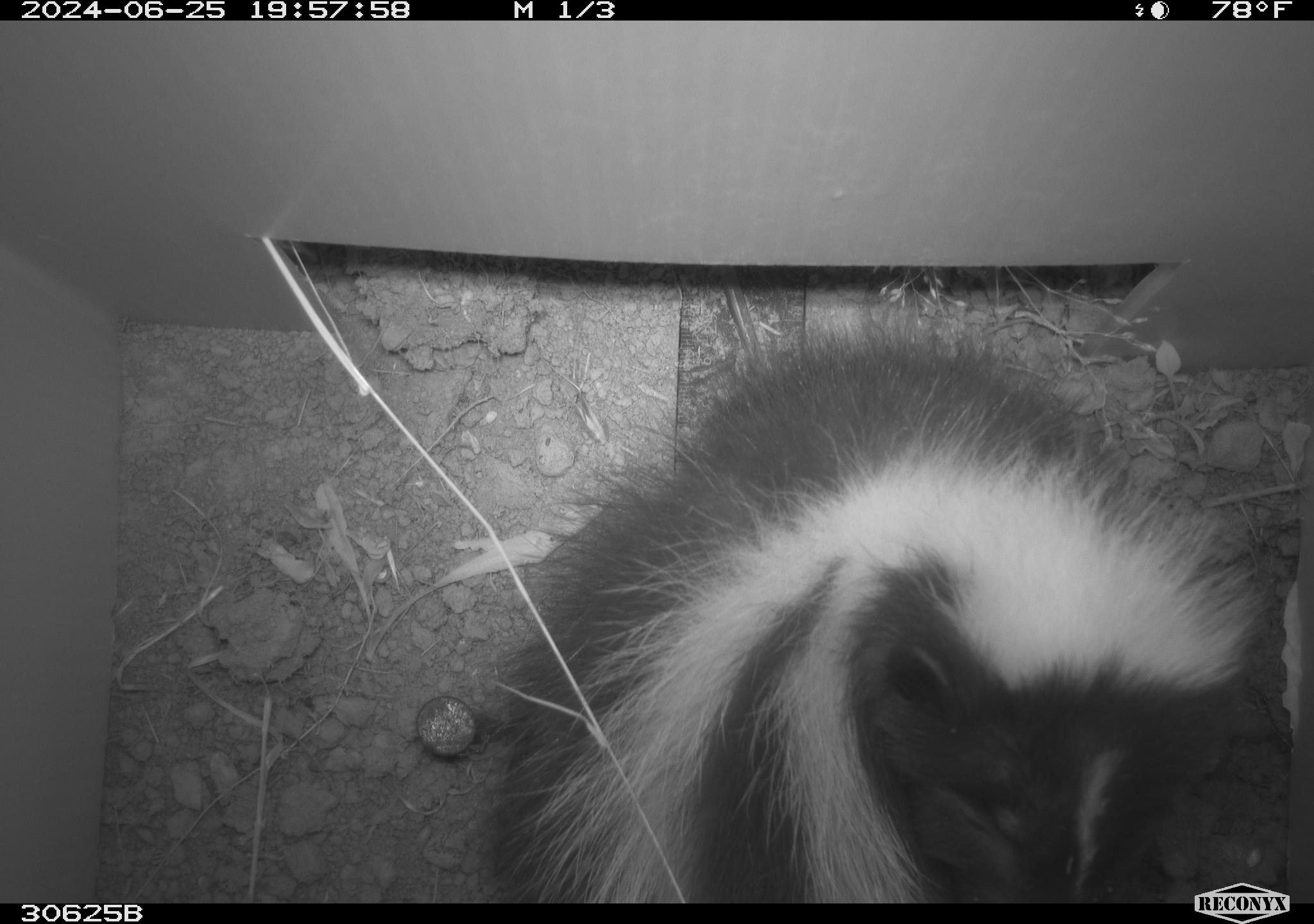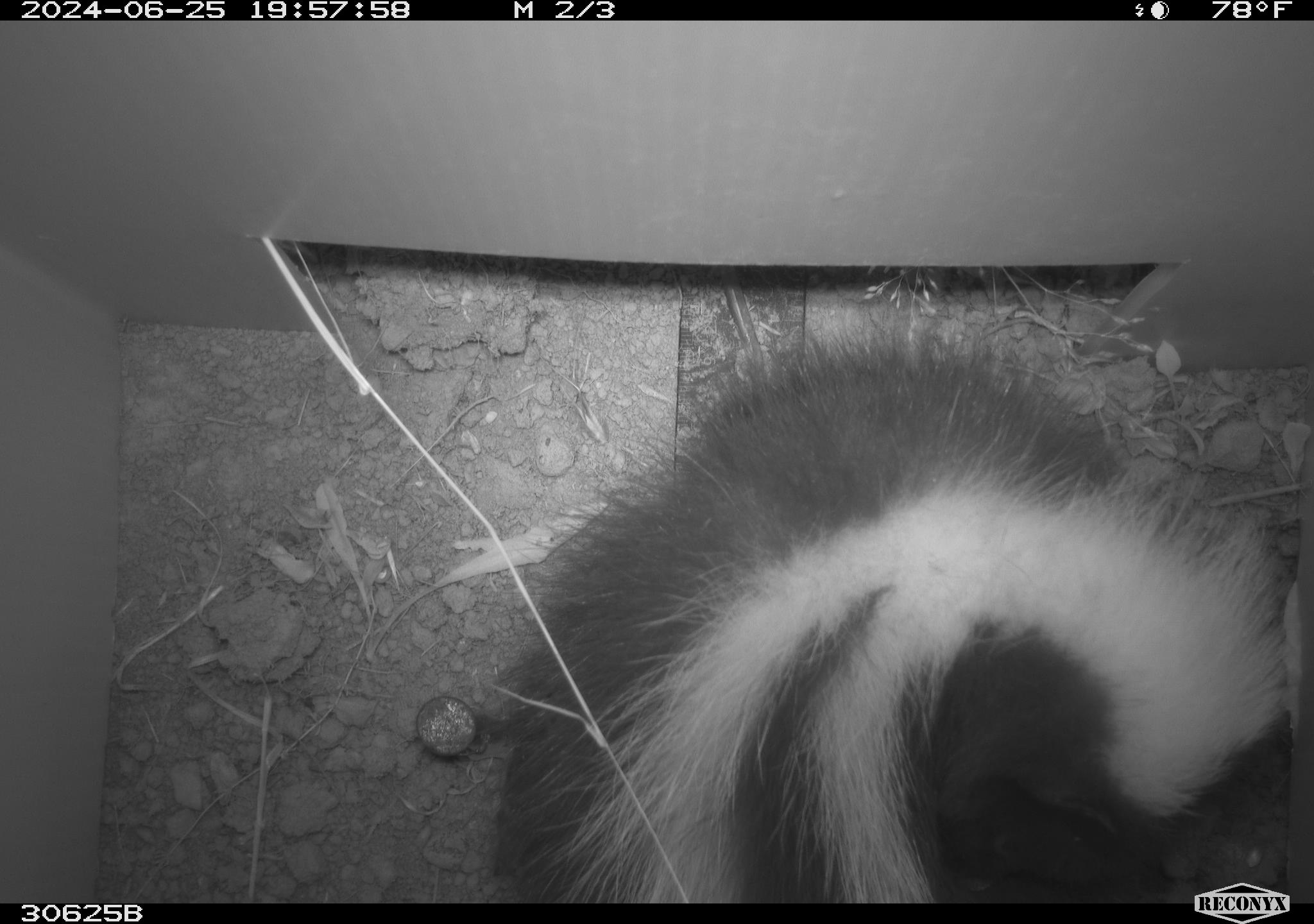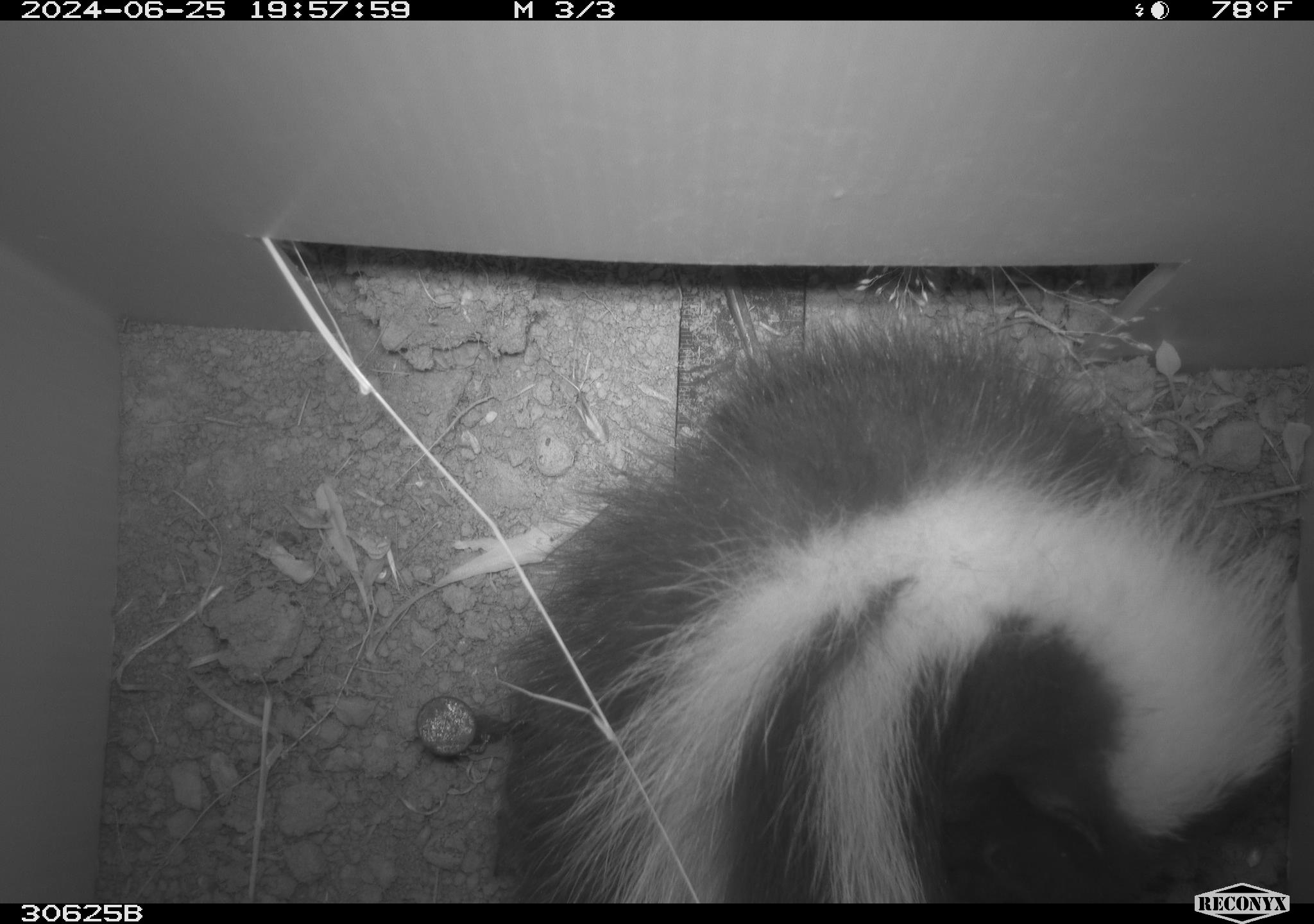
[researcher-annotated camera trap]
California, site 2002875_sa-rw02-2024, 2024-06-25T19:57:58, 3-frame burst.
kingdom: Animalia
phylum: Chordata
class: Mammalia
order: Carnivora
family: Mephitidae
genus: Mephitis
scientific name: Mephitis mephitis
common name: striped skunk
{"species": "striped skunk (Mephitis mephitis)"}